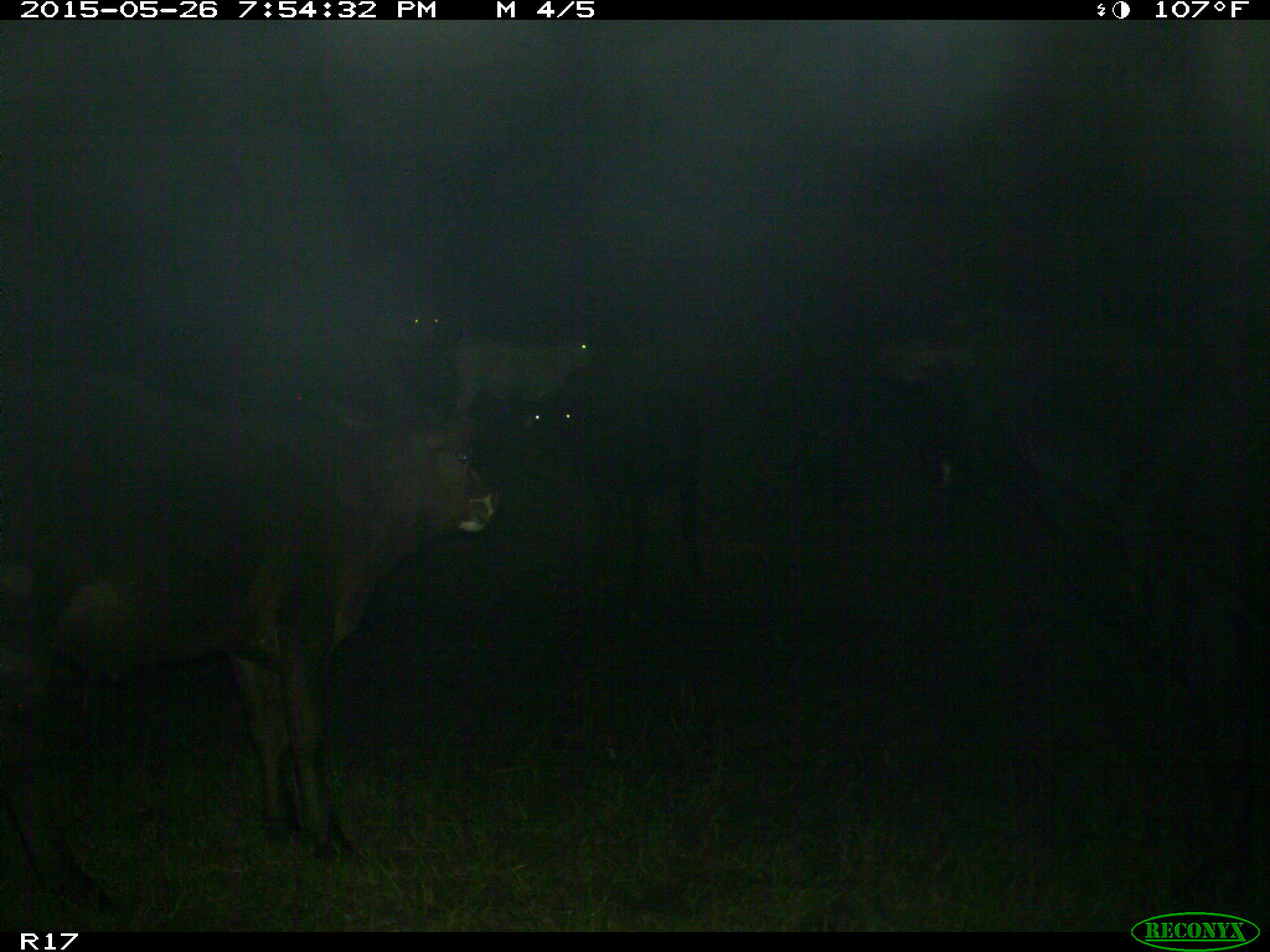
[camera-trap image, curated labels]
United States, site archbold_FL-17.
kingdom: Animalia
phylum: Chordata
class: Mammalia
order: Artiodactyla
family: Bovidae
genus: Bos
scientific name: Bos taurus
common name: domestic cow